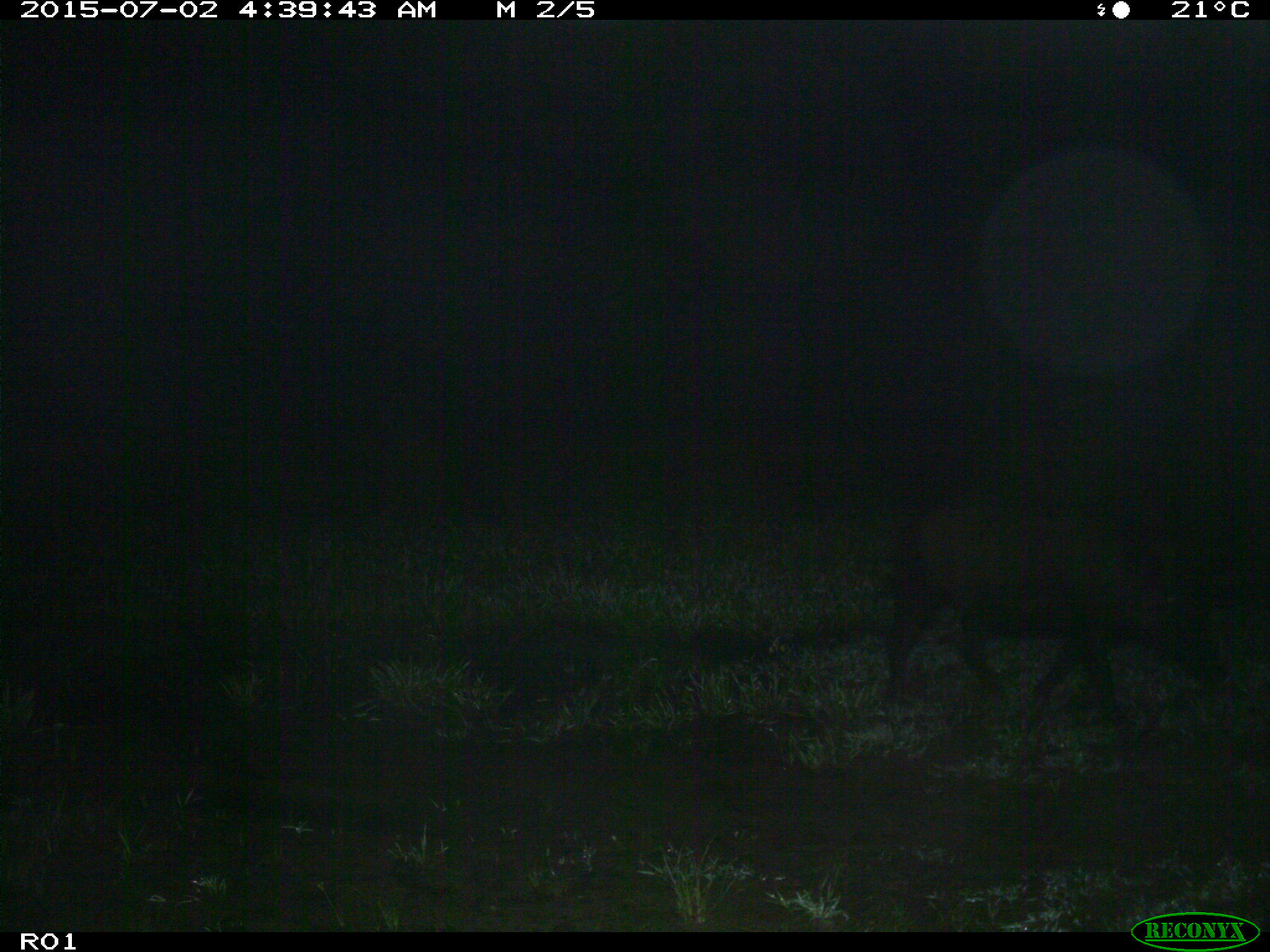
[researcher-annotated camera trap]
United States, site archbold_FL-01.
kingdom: Animalia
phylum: Chordata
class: Mammalia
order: Artiodactyla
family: Suidae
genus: Sus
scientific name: Sus scrofa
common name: wild boar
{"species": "Sus scrofa (wild boar)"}